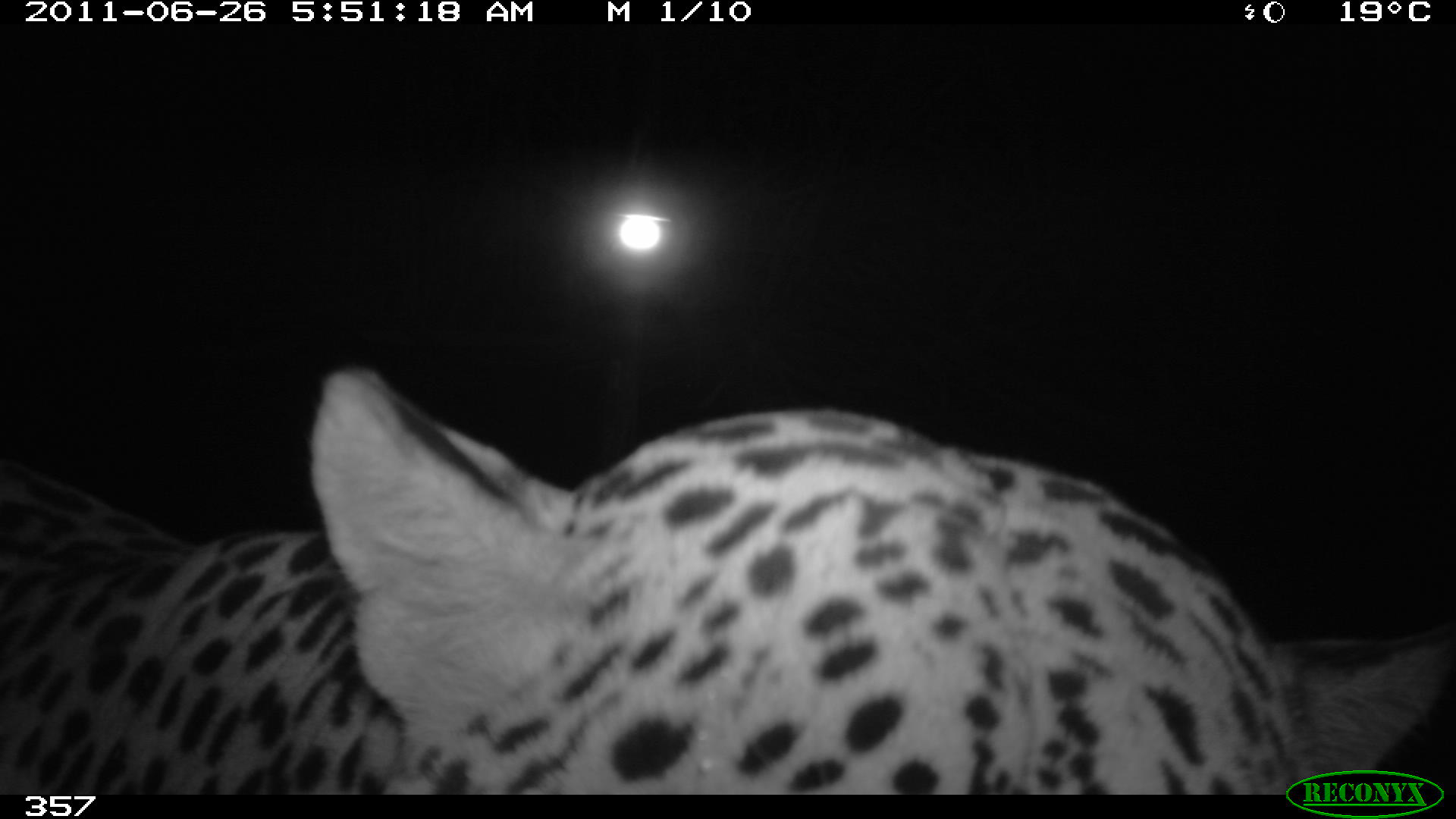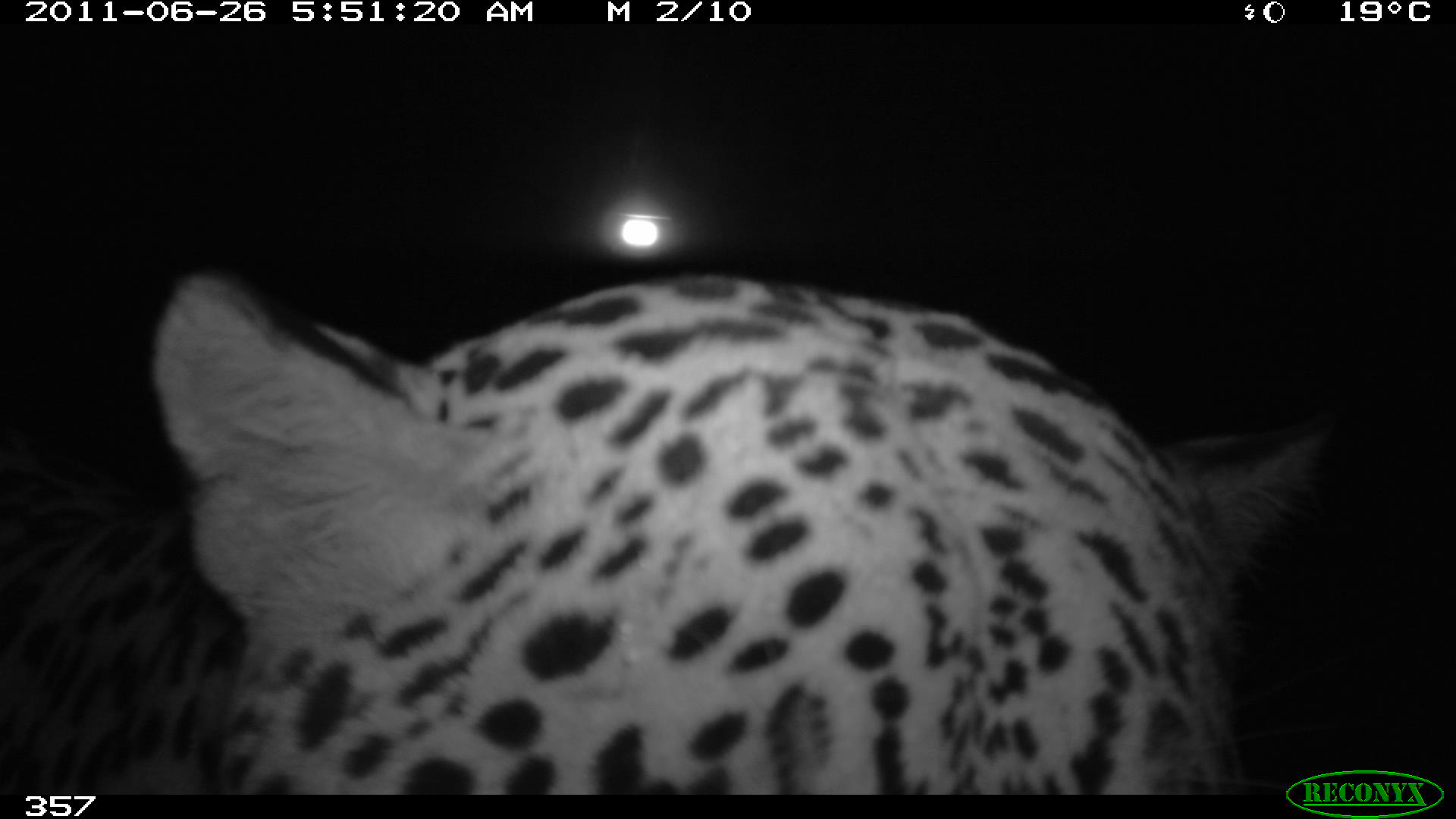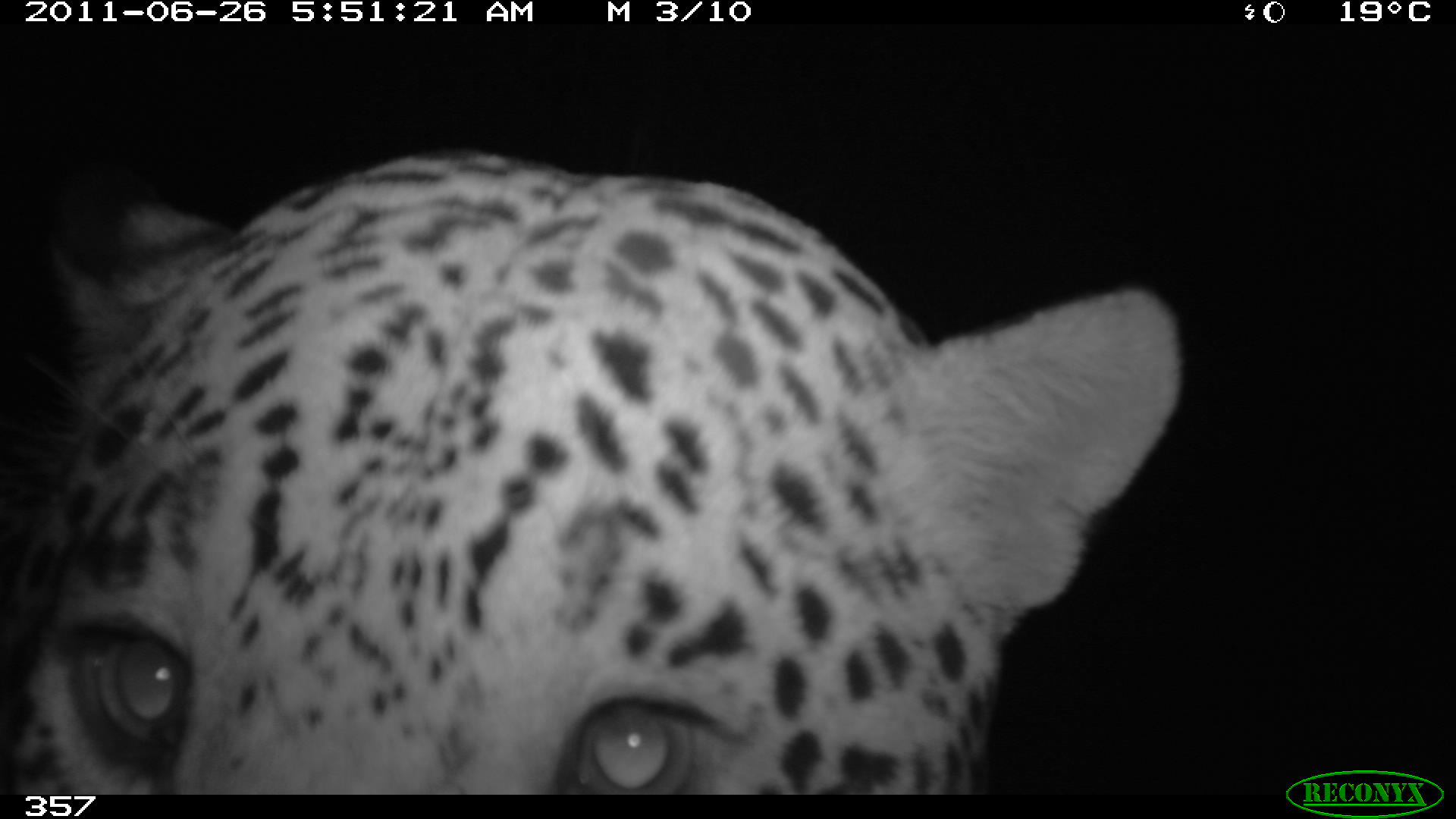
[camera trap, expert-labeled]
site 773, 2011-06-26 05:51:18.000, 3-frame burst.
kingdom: Animalia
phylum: Chordata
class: Mammalia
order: Carnivora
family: Felidae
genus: Panthera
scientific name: Panthera onca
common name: jaguar